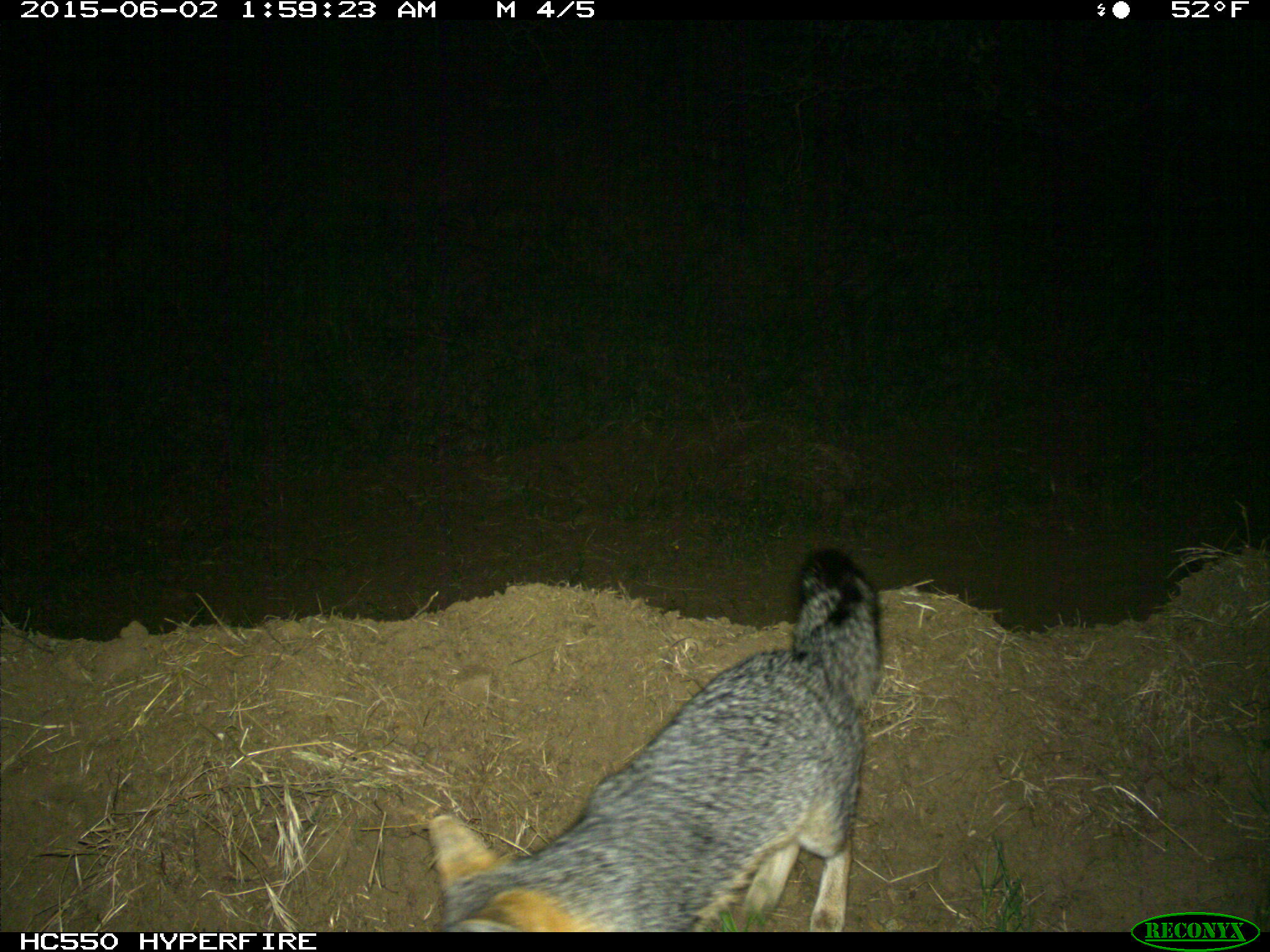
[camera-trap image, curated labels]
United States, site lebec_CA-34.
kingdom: Animalia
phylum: Chordata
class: Mammalia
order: Carnivora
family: Canidae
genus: Urocyon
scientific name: Urocyon cinereoargenteus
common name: gray fox